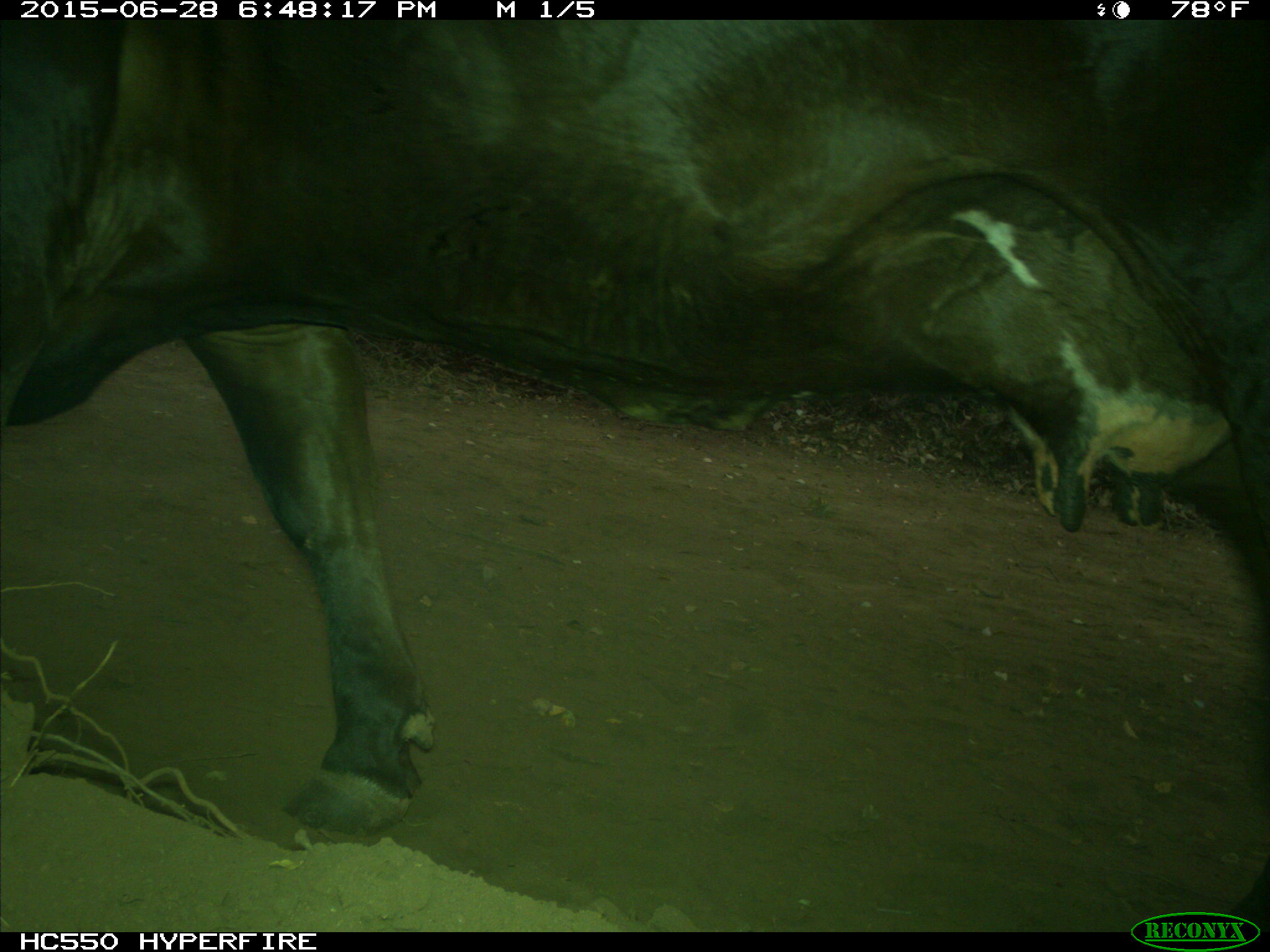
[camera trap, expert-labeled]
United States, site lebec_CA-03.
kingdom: Animalia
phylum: Chordata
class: Mammalia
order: Artiodactyla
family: Bovidae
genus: Bos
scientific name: Bos taurus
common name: domestic cow